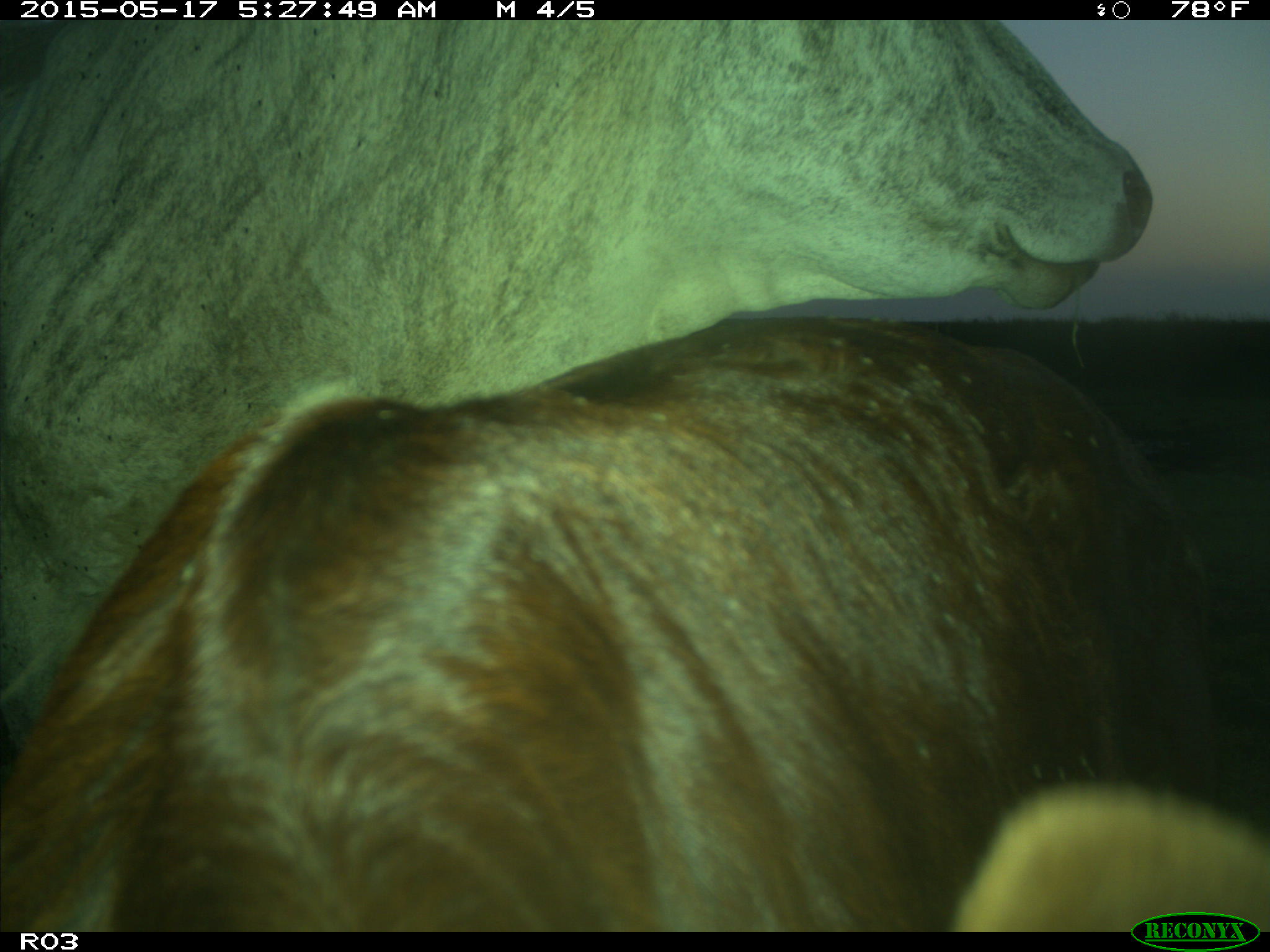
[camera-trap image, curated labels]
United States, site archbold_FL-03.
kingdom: Animalia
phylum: Chordata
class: Mammalia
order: Artiodactyla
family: Bovidae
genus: Bos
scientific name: Bos taurus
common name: domestic cow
Bos taurus (domestic cow).